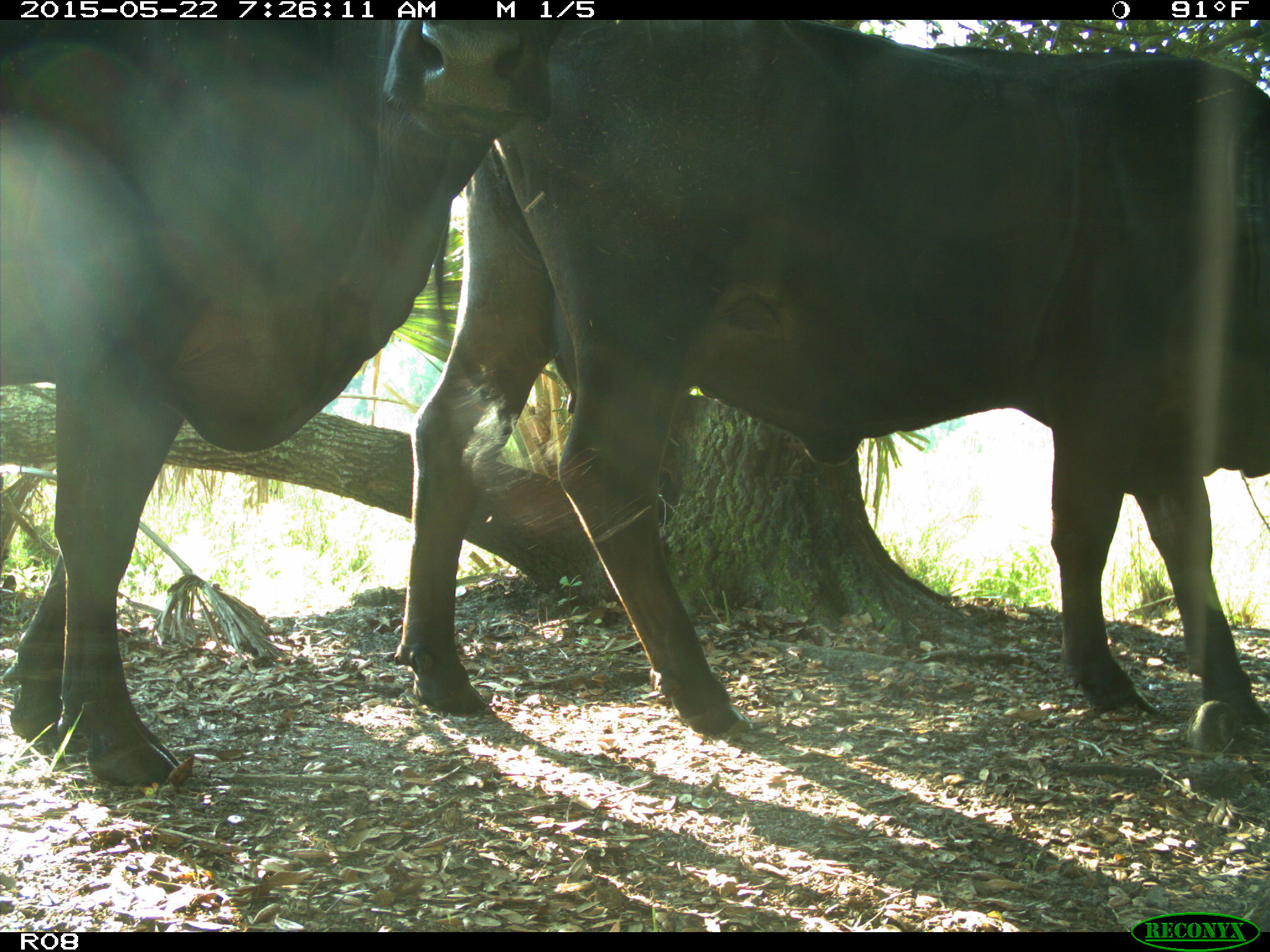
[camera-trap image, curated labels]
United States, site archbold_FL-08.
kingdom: Animalia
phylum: Chordata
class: Mammalia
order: Artiodactyla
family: Bovidae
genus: Bos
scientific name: Bos taurus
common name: domestic cow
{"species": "Bos taurus (domestic cow)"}